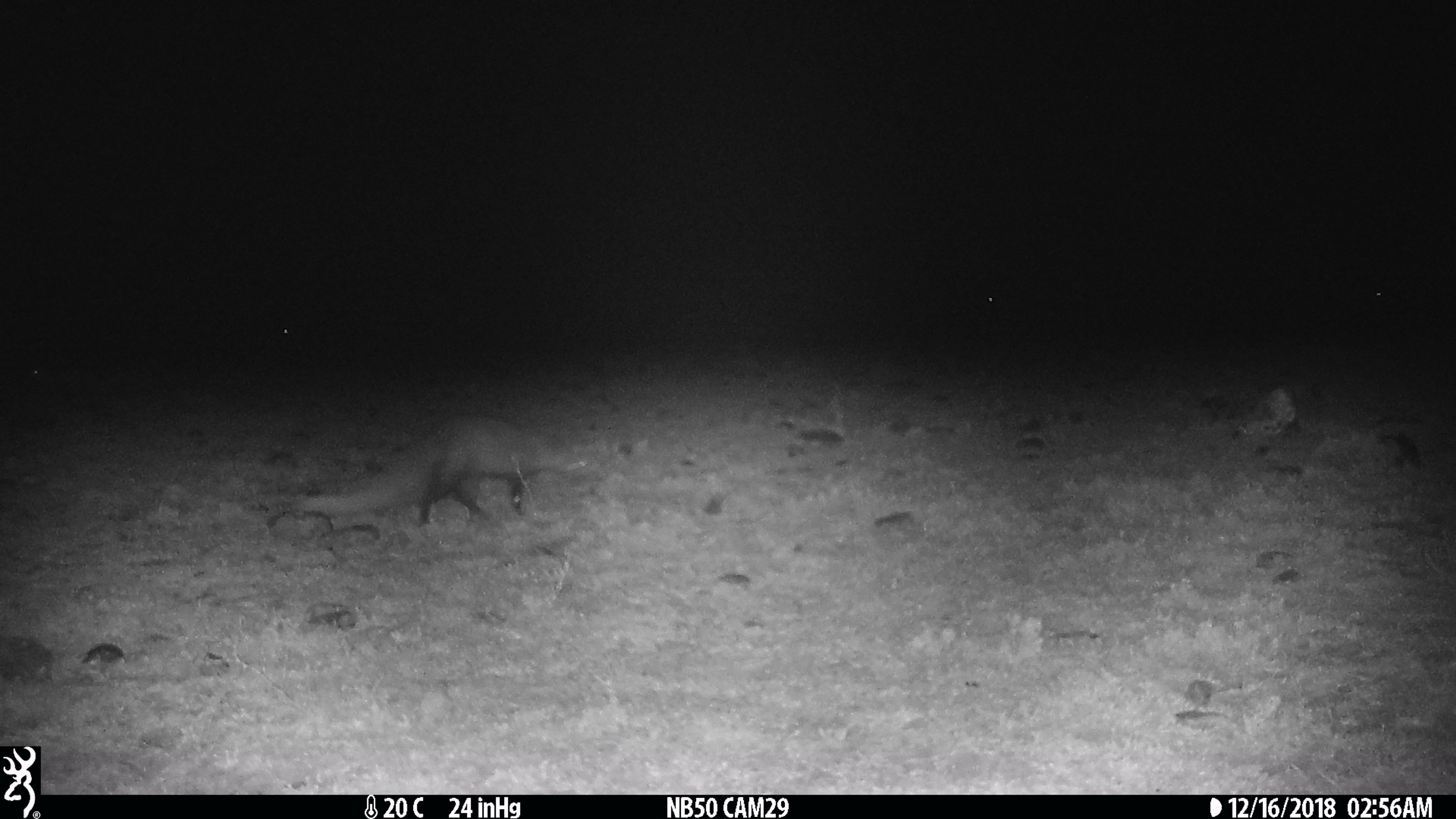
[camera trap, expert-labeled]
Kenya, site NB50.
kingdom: Animalia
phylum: Chordata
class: Mammalia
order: Carnivora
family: Herpestidae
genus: Ichneumia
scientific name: Ichneumia albicauda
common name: white-tailed mongoose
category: mongoose white tailed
Mongoose white tailed (white-tailed mongoose) (Ichneumia albicauda).